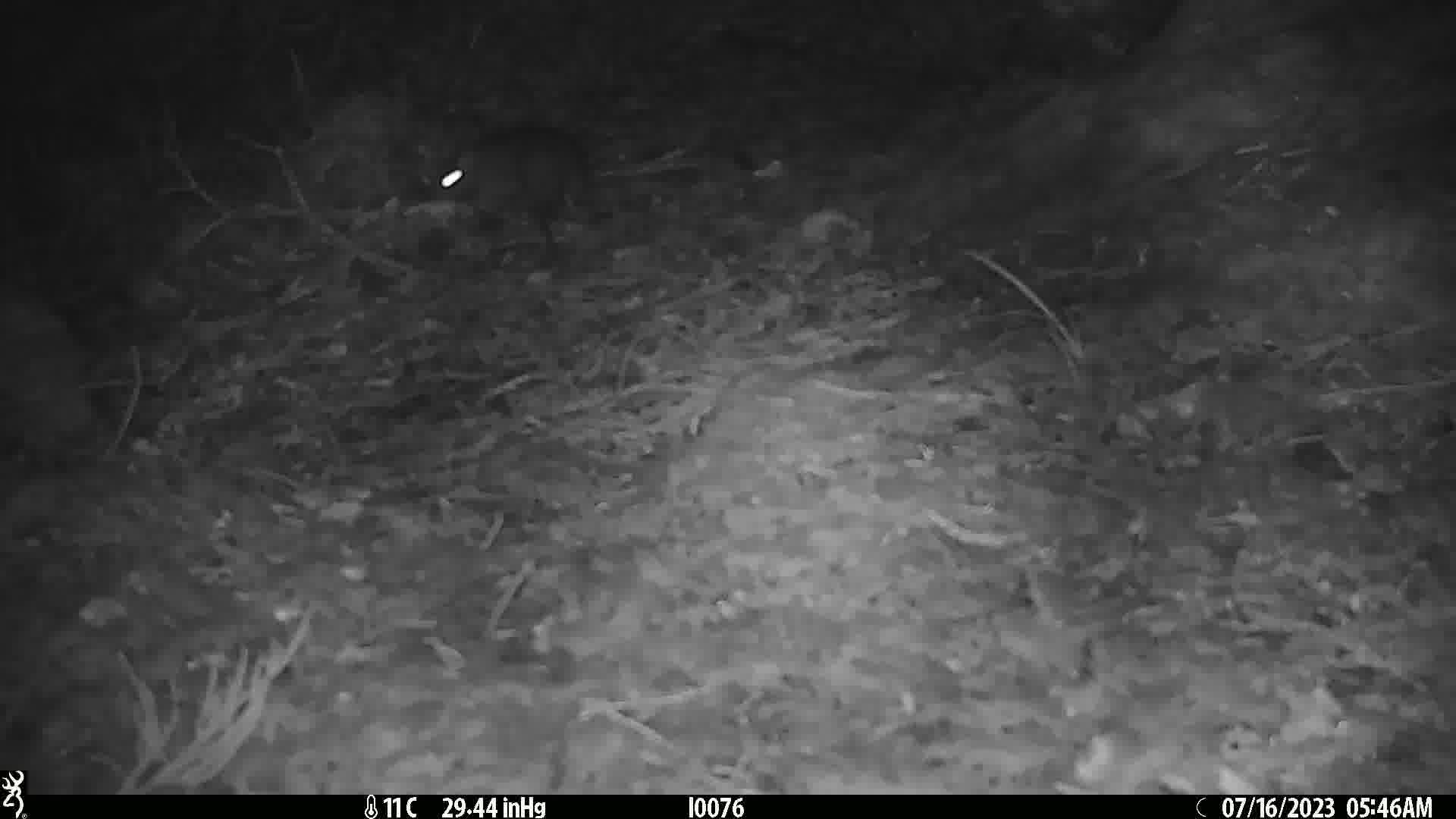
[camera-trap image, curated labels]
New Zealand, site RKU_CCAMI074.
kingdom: Animalia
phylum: Chordata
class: Mammalia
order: Rodentia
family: Muridae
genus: Rattus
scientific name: Rattus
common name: rat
Rat (Rattus).